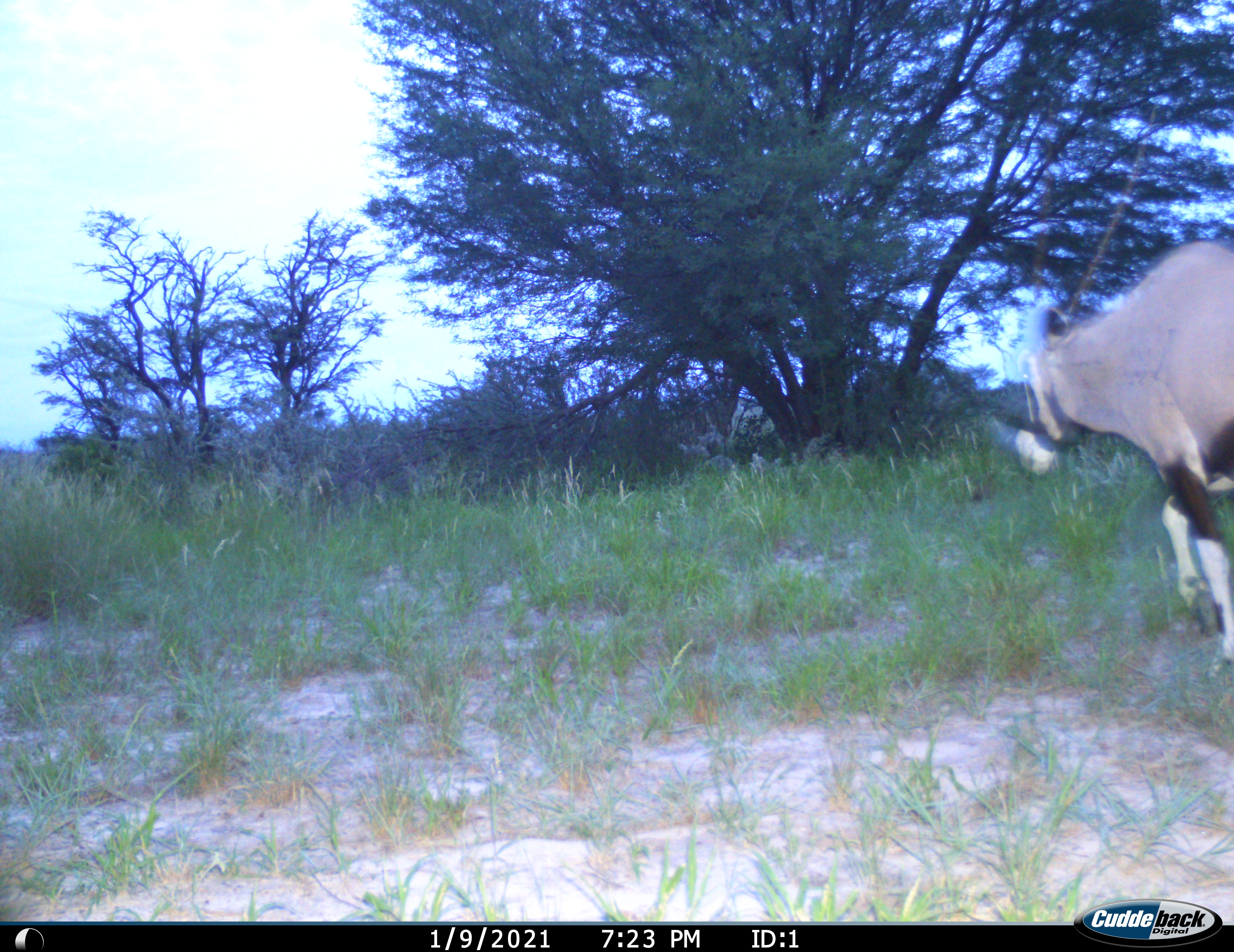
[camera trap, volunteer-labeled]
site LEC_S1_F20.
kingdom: Animalia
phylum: Chordata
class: Mammalia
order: Artiodactyla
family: Bovidae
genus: Oryx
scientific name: Oryx gazella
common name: gemsbok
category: oryx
Oryx (gemsbok) (Oryx gazella), count 1. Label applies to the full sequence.